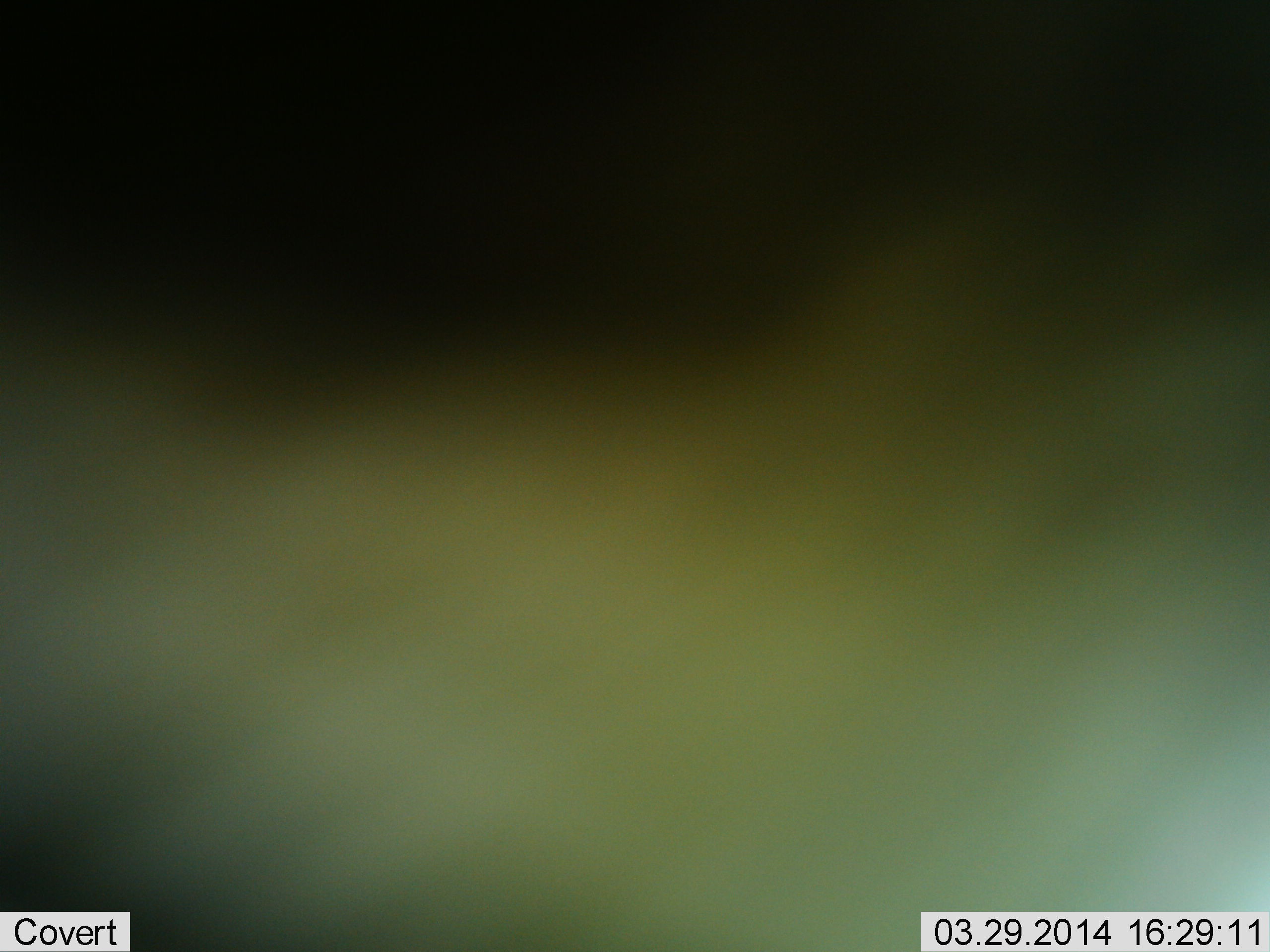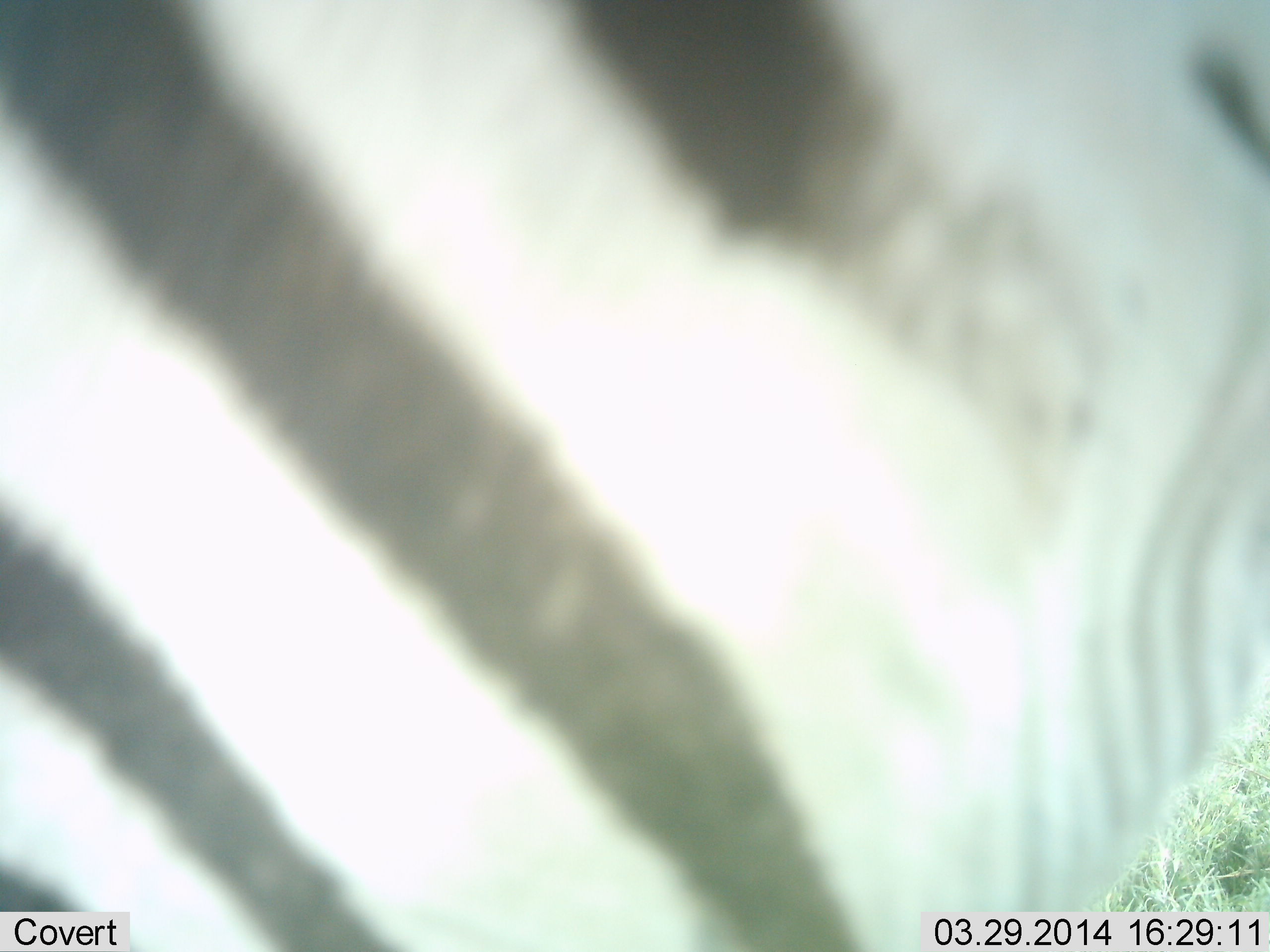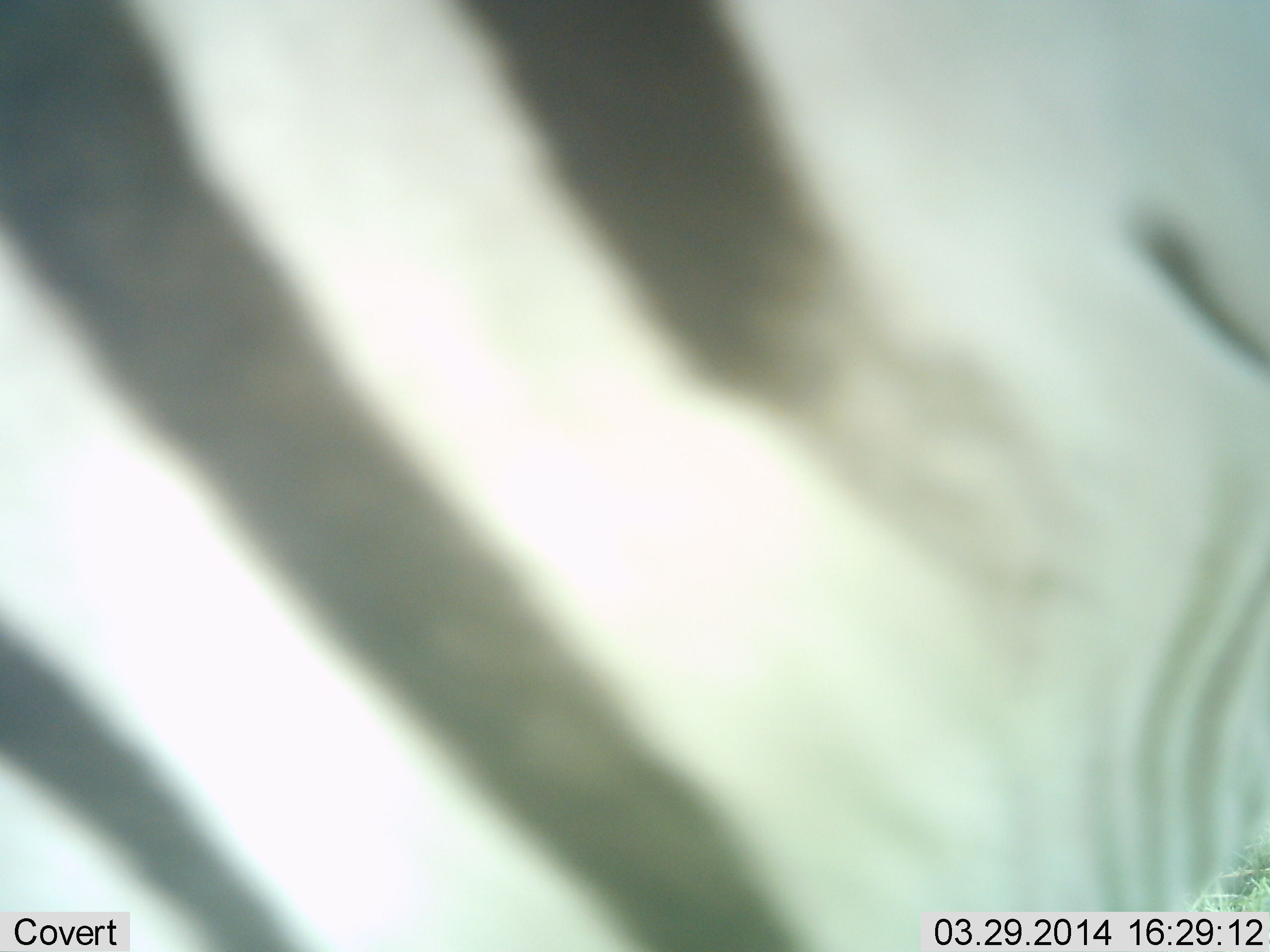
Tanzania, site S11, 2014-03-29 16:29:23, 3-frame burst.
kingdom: Animalia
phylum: Chordata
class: Mammalia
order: Perissodactyla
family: Equidae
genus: Equus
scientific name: Equus quagga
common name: plains zebra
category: zebra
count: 1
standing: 78%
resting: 2%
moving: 24%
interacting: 0%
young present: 0%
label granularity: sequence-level